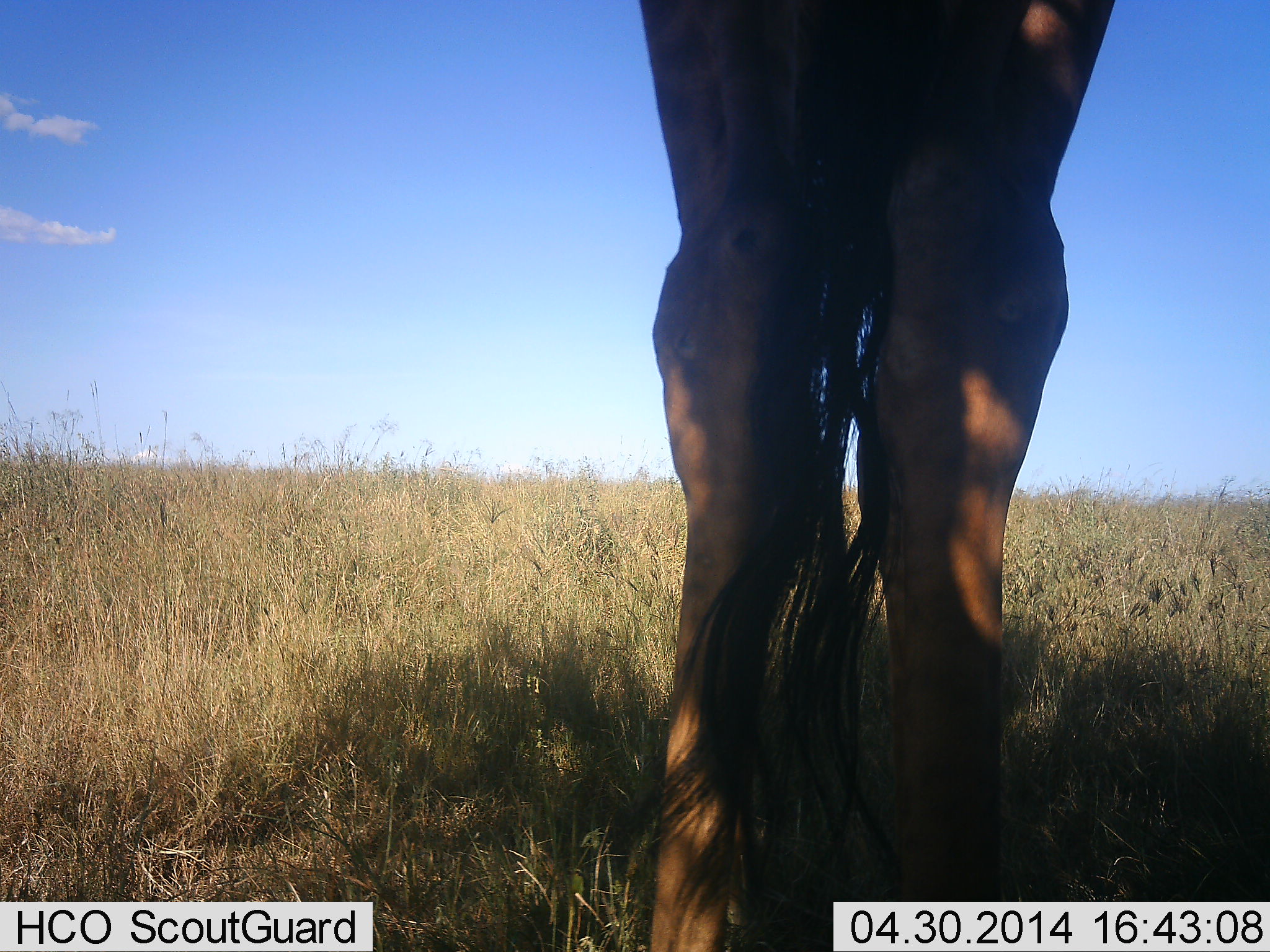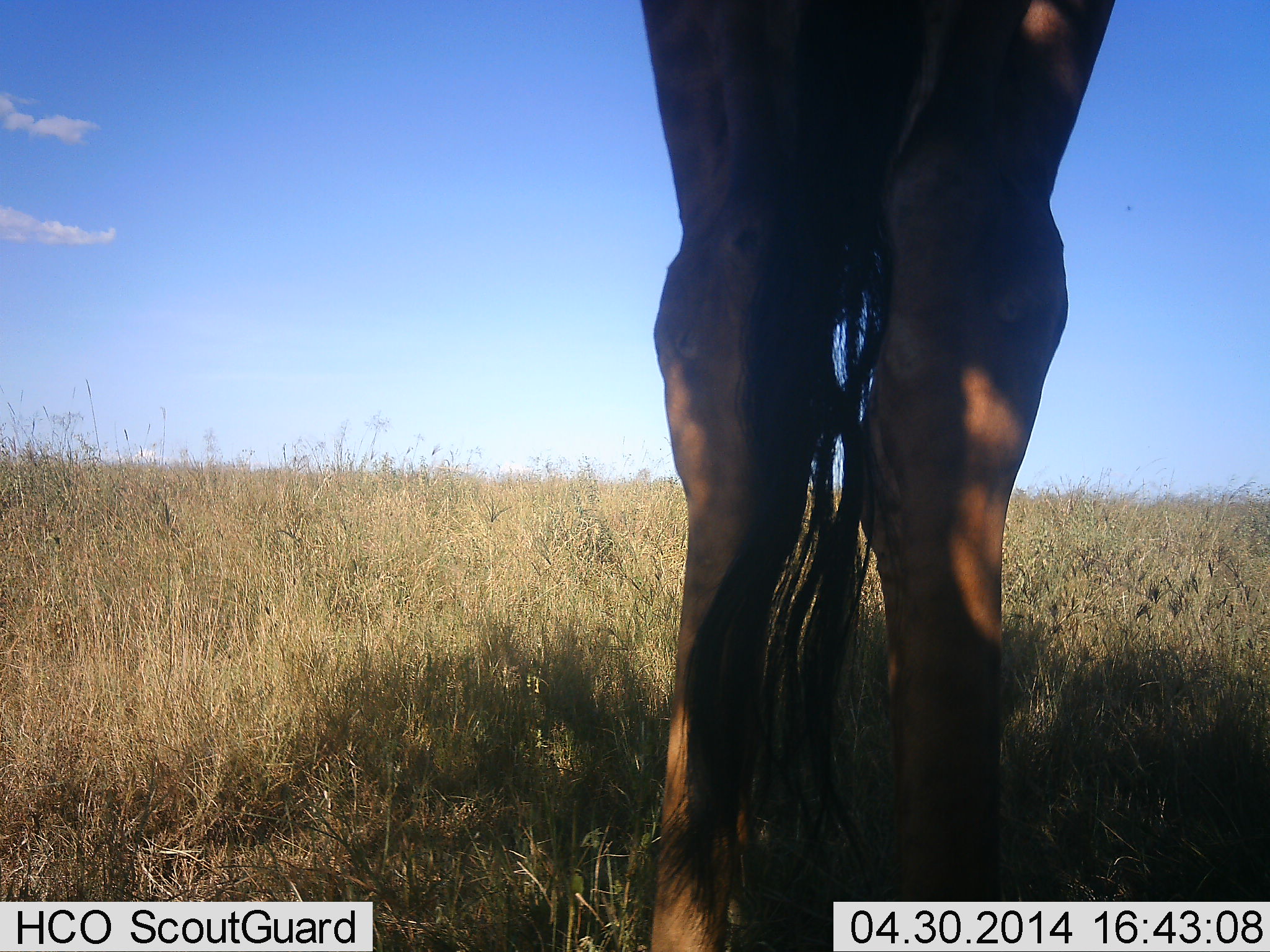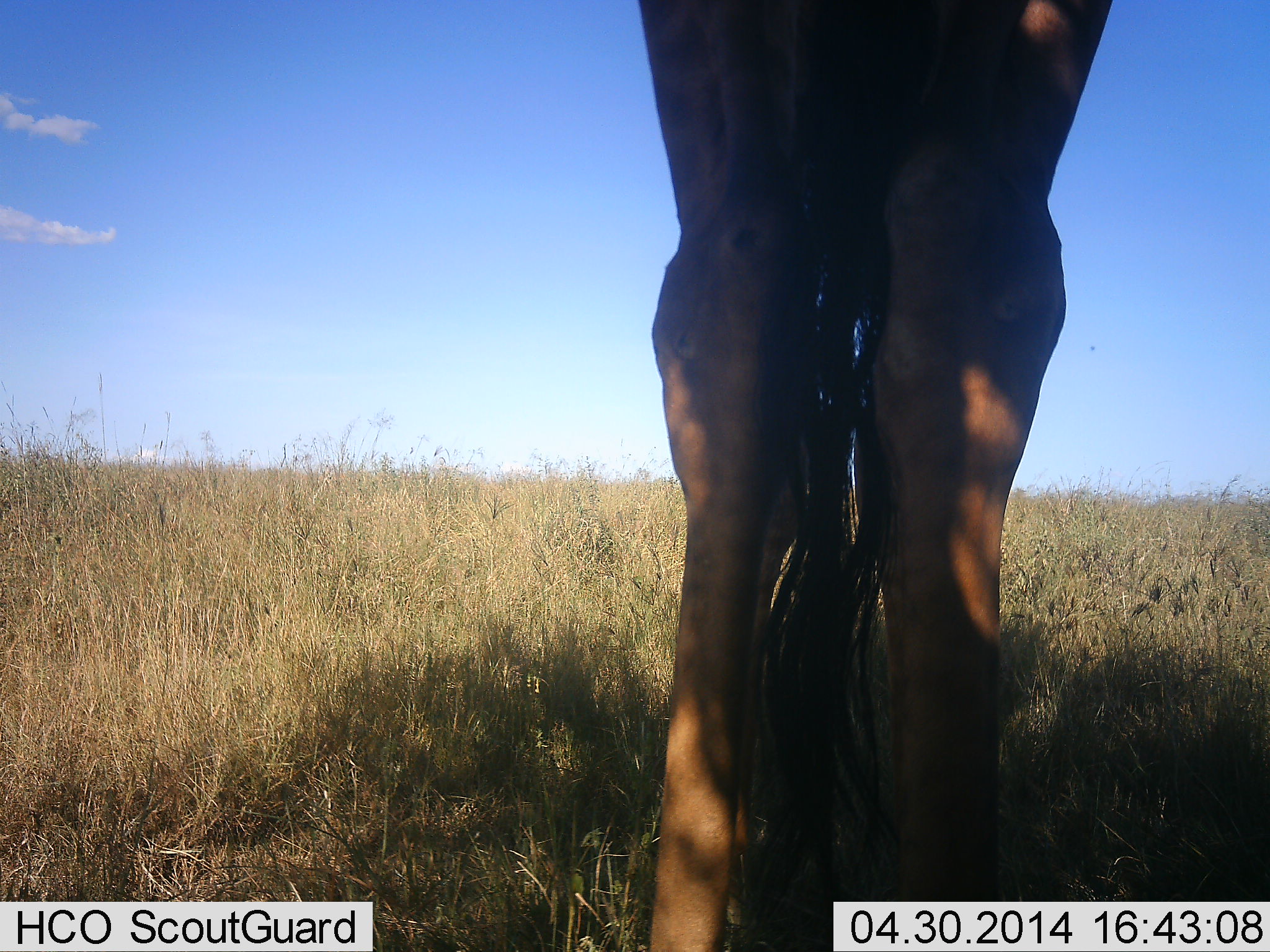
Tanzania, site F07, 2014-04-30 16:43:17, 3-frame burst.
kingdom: Animalia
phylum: Chordata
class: Mammalia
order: Artiodactyla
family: Bovidae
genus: Connochaetes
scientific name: Connochaetes taurinus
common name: blue wildebeest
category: wildebeest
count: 1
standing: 100%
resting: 0%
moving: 0%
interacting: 0%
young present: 0%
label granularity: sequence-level